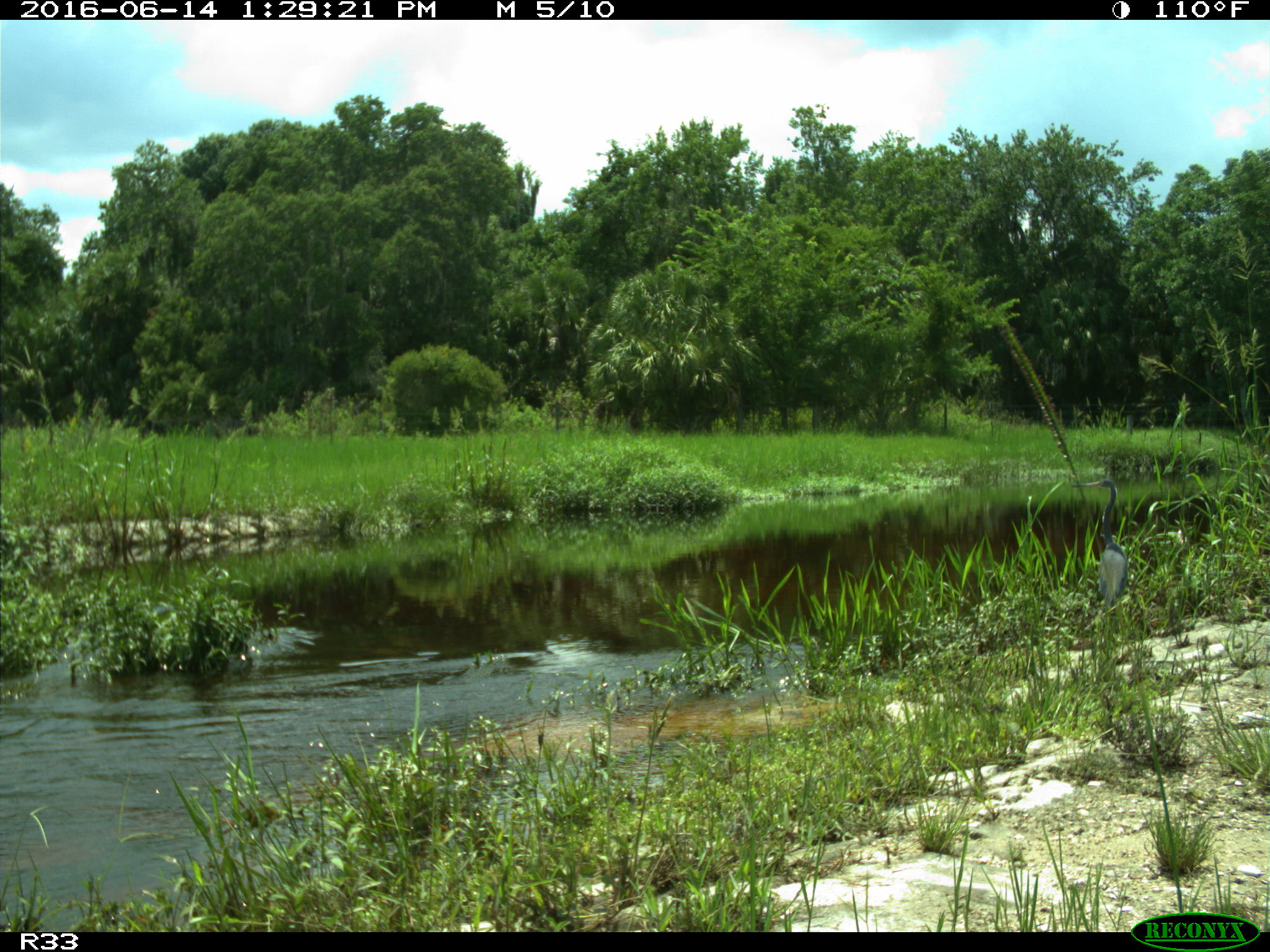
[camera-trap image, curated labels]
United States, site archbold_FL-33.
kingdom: Animalia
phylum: Chordata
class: Aves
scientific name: Aves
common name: birds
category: unidentified bird